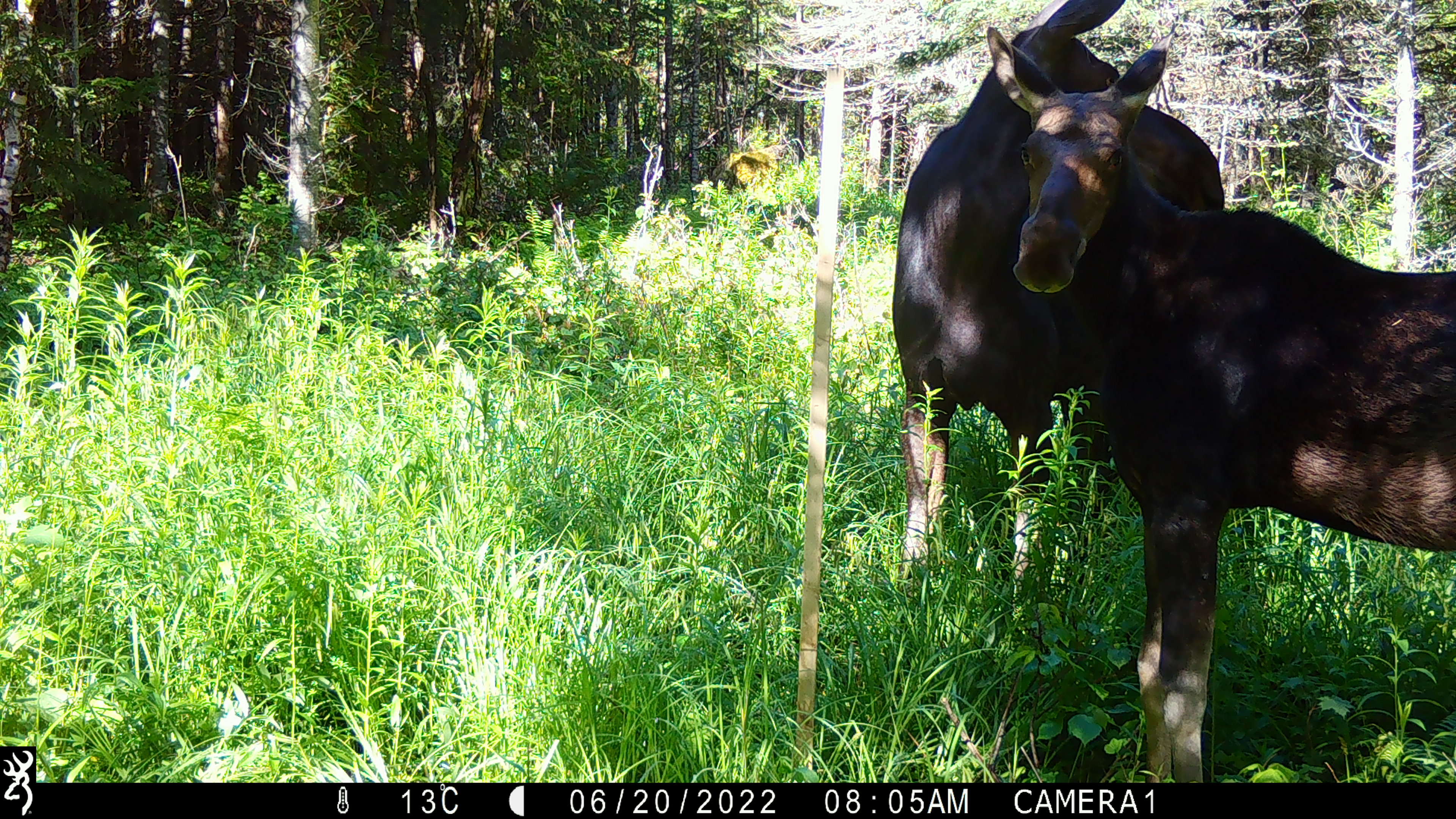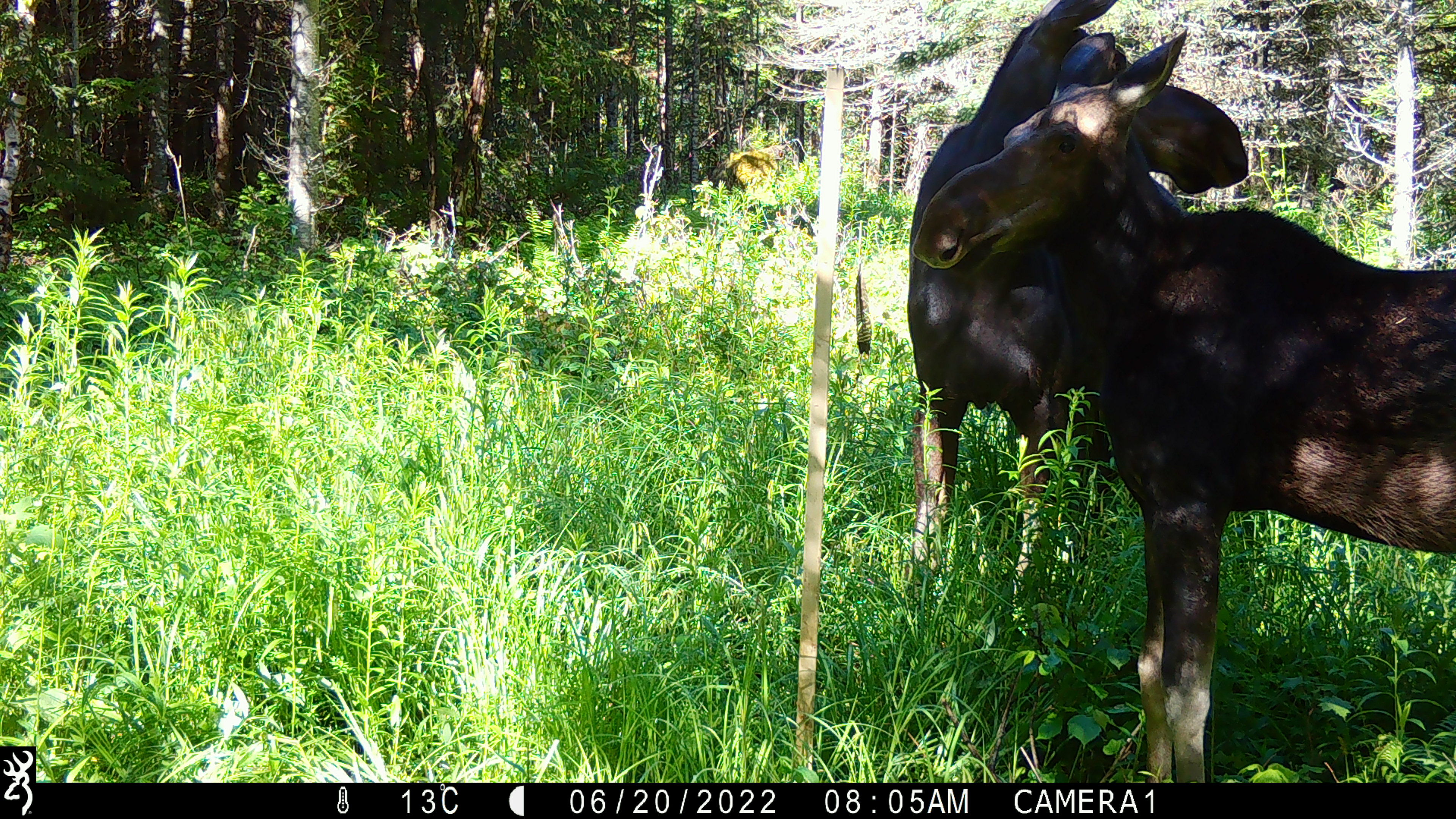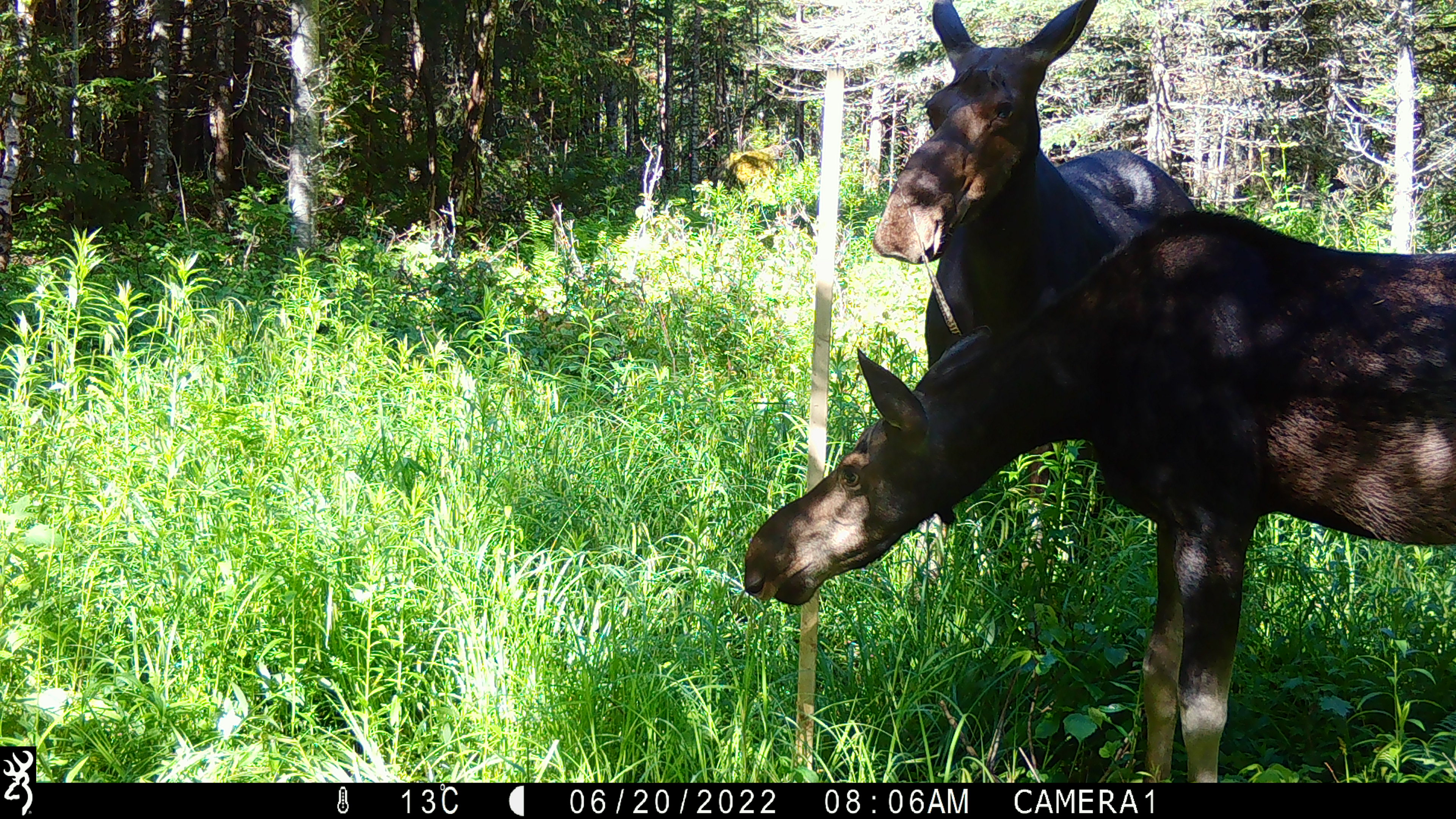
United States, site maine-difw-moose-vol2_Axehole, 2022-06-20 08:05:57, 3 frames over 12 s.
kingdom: Animalia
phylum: Chordata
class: Mammalia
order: Artiodactyla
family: Cervidae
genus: Alces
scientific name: Alces alces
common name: moose